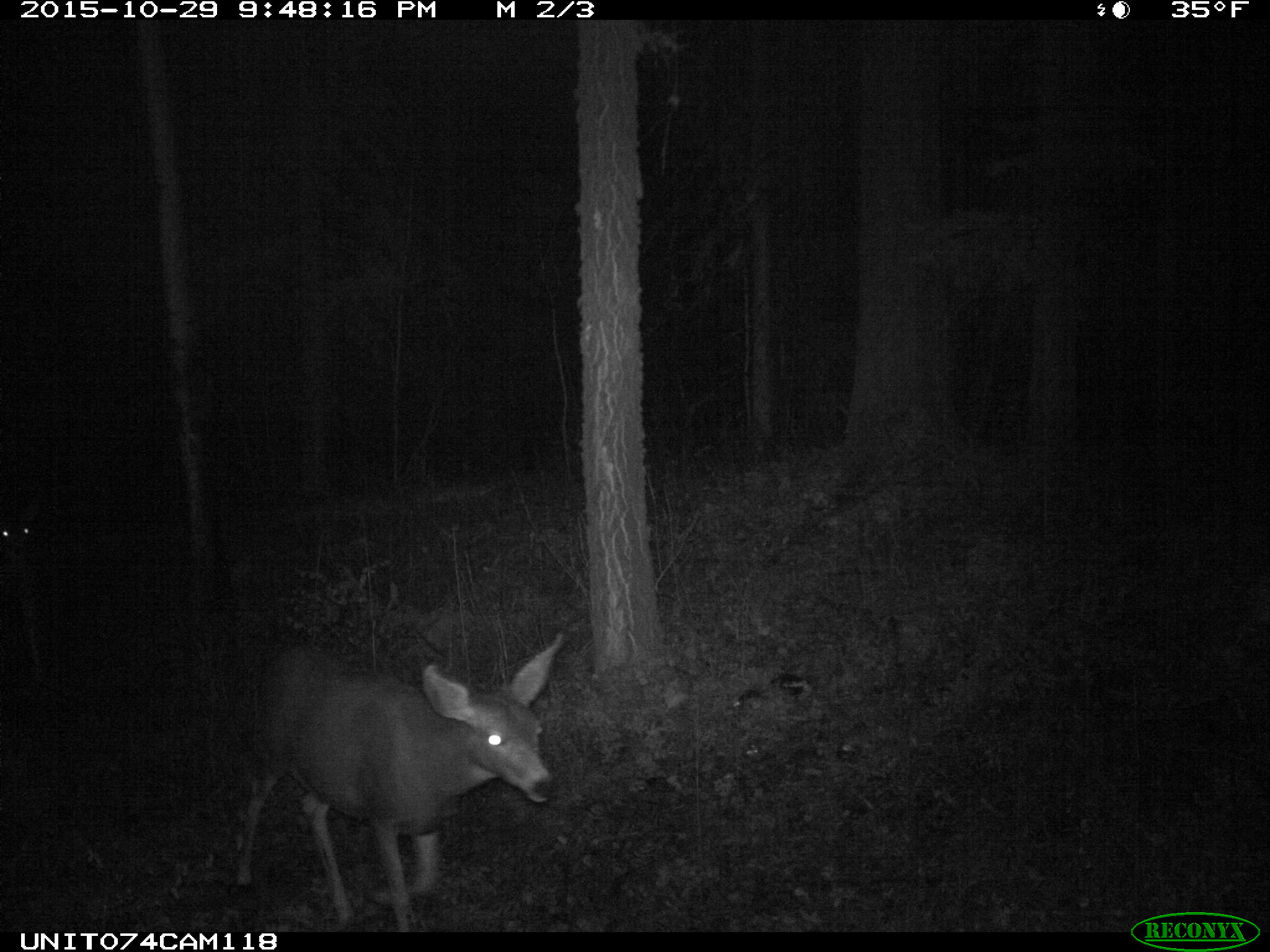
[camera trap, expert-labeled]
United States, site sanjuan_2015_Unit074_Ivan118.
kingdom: Animalia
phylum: Chordata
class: Mammalia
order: Artiodactyla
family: Cervidae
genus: Odocoileus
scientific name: Odocoileus hemionus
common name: mule deer